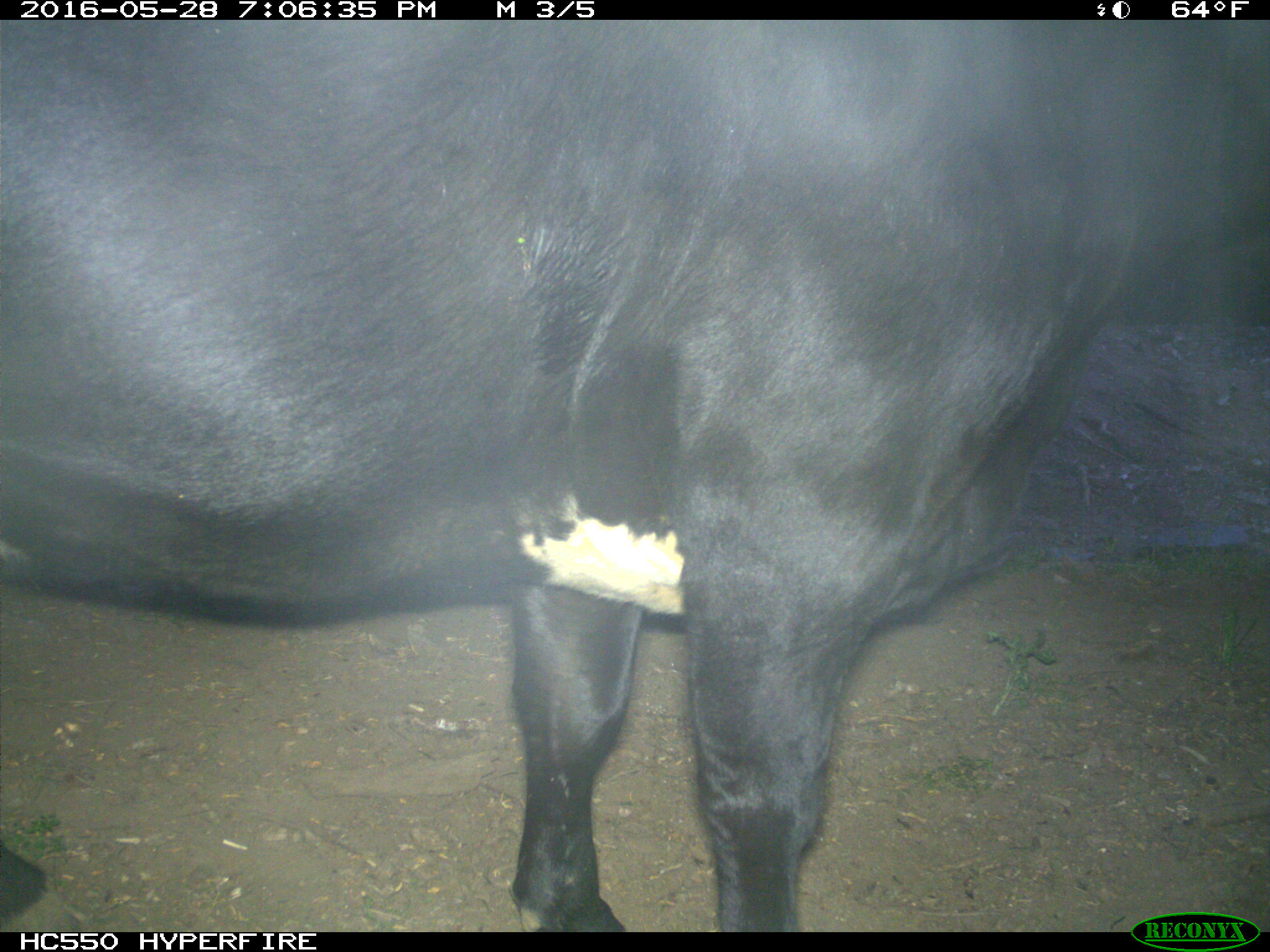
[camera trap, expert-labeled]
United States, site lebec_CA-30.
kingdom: Animalia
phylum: Chordata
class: Mammalia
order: Artiodactyla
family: Bovidae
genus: Bos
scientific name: Bos taurus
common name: domestic cow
Bos taurus (domestic cow).